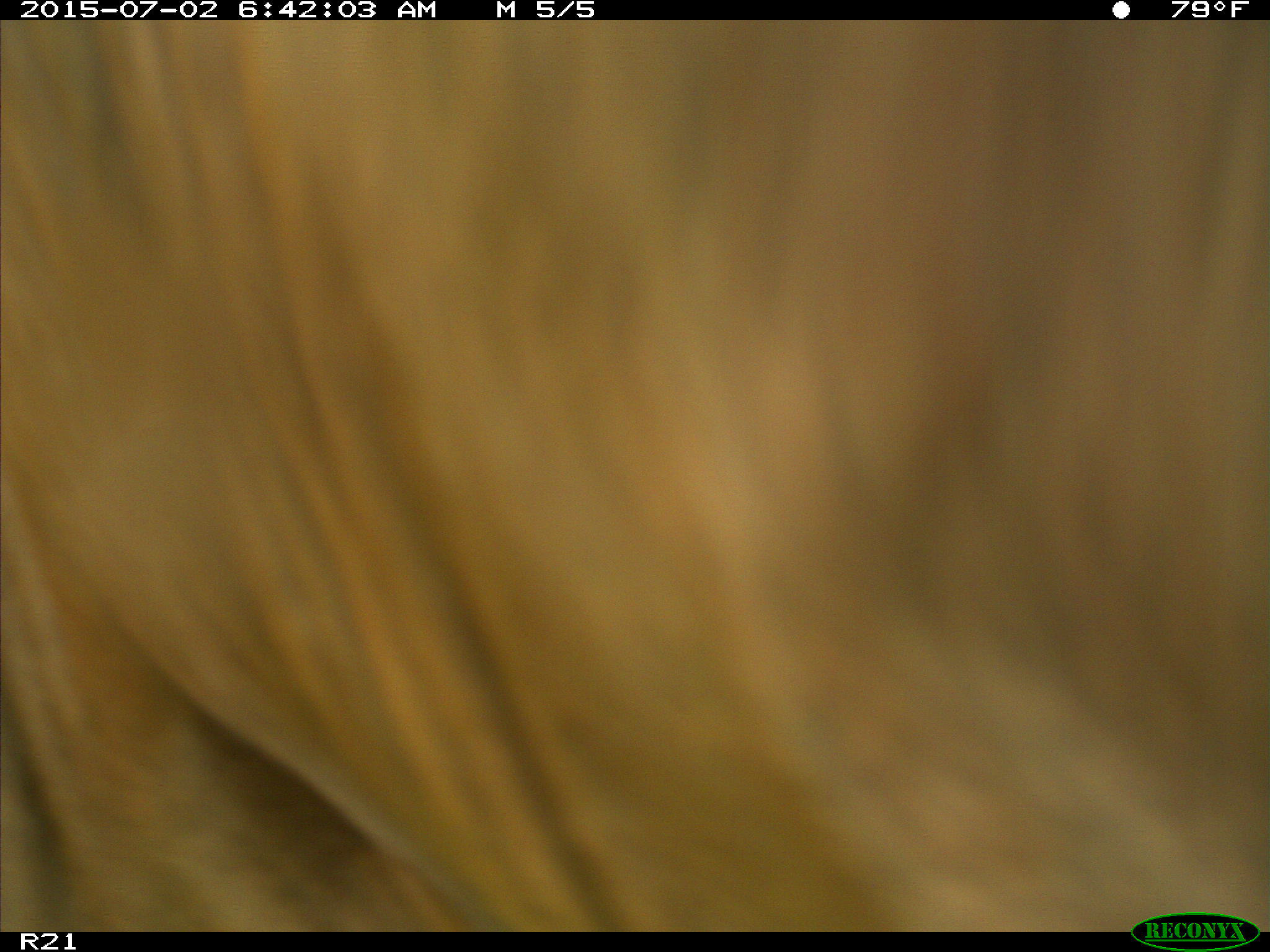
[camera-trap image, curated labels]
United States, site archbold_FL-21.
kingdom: Animalia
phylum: Chordata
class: Mammalia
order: Artiodactyla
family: Bovidae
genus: Bos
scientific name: Bos taurus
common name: domestic cow